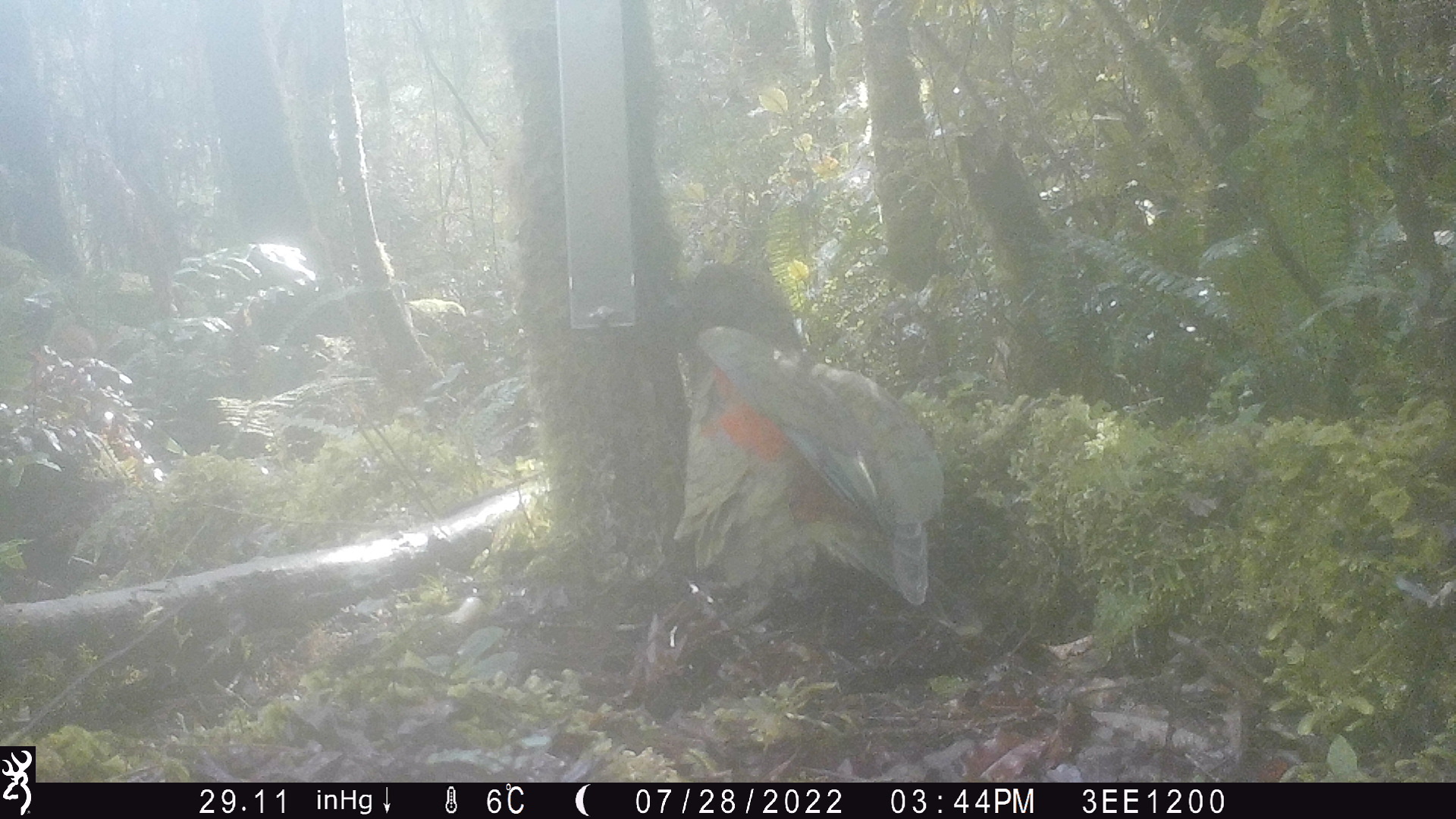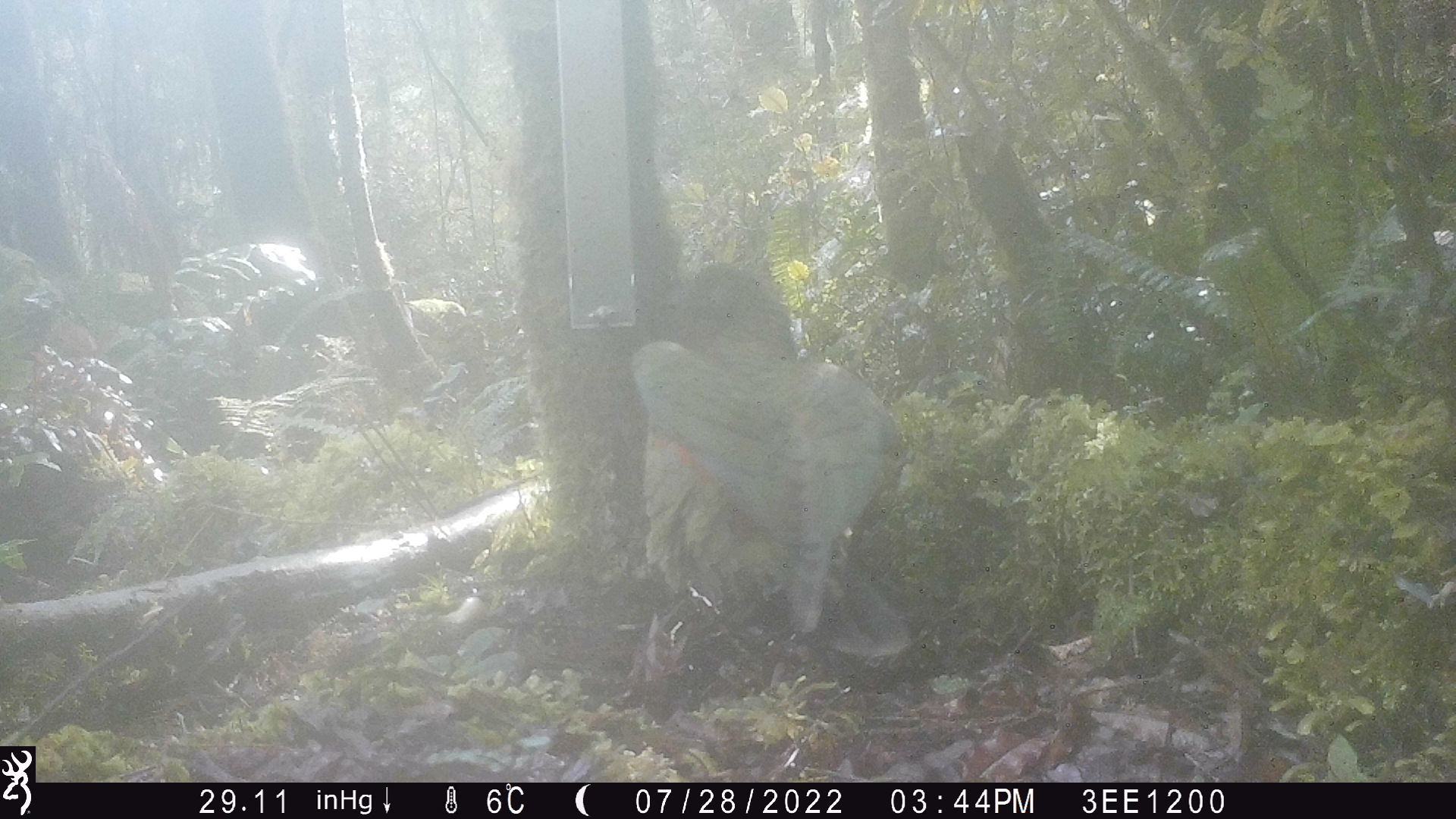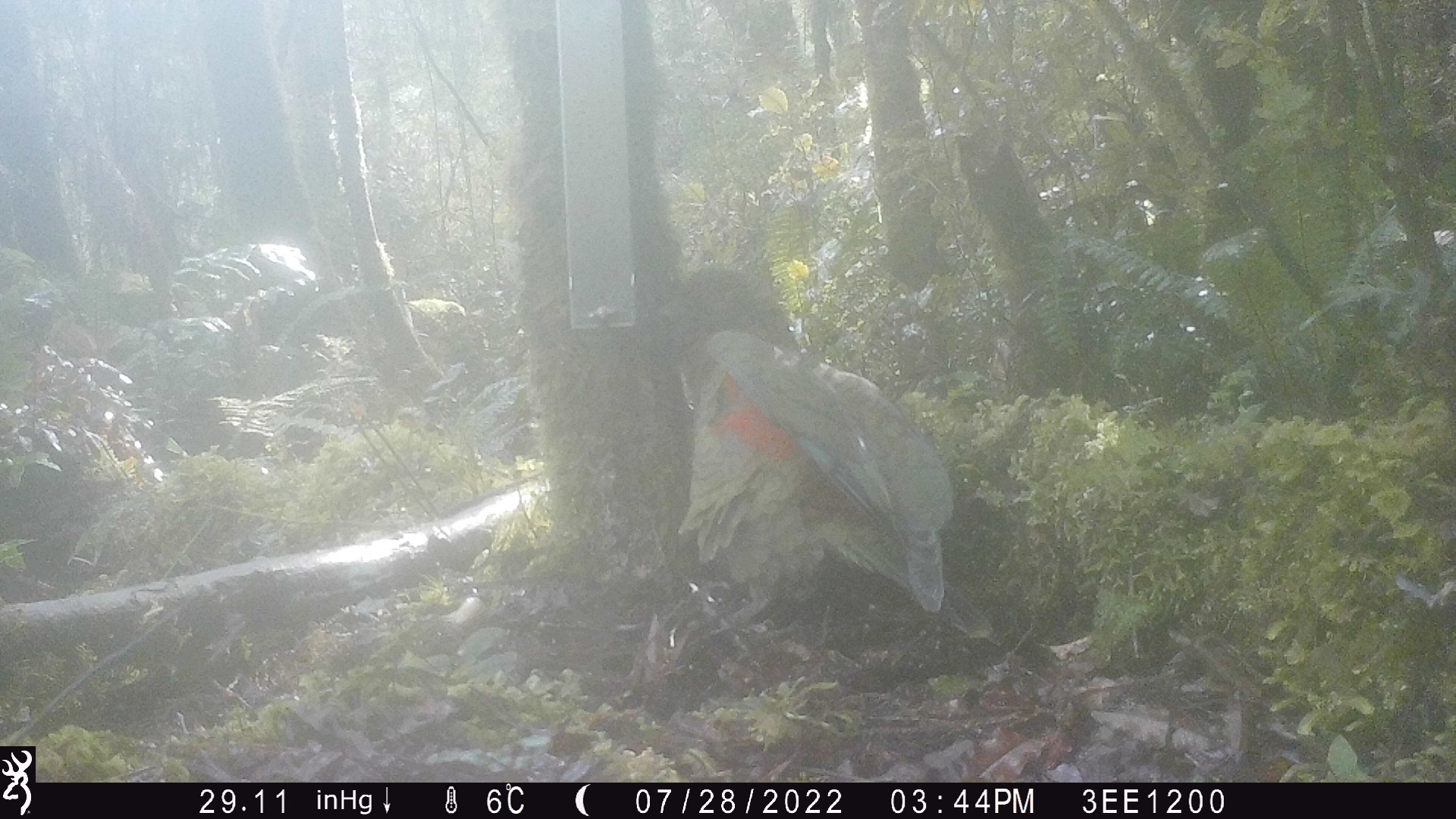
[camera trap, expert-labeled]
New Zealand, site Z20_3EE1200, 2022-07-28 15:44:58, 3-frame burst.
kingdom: Animalia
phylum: Chordata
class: Aves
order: Psittaciformes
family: Strigopidae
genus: Nestor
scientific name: Nestor notabilis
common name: kea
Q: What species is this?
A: Kea (Nestor notabilis).